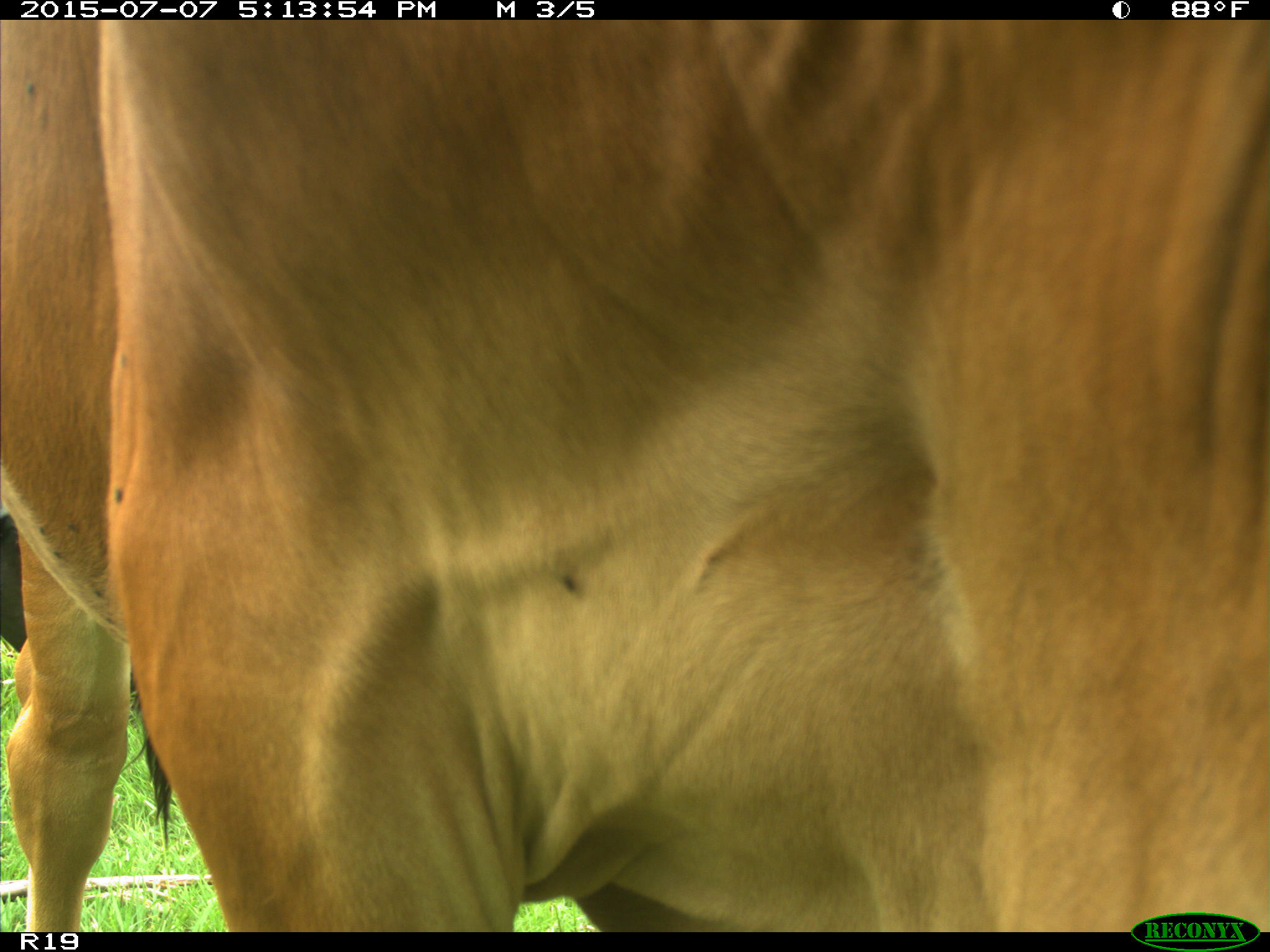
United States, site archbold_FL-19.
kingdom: Animalia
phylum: Chordata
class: Mammalia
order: Artiodactyla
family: Bovidae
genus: Bos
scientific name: Bos taurus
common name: domestic cow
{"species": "Bos taurus (domestic cow)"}